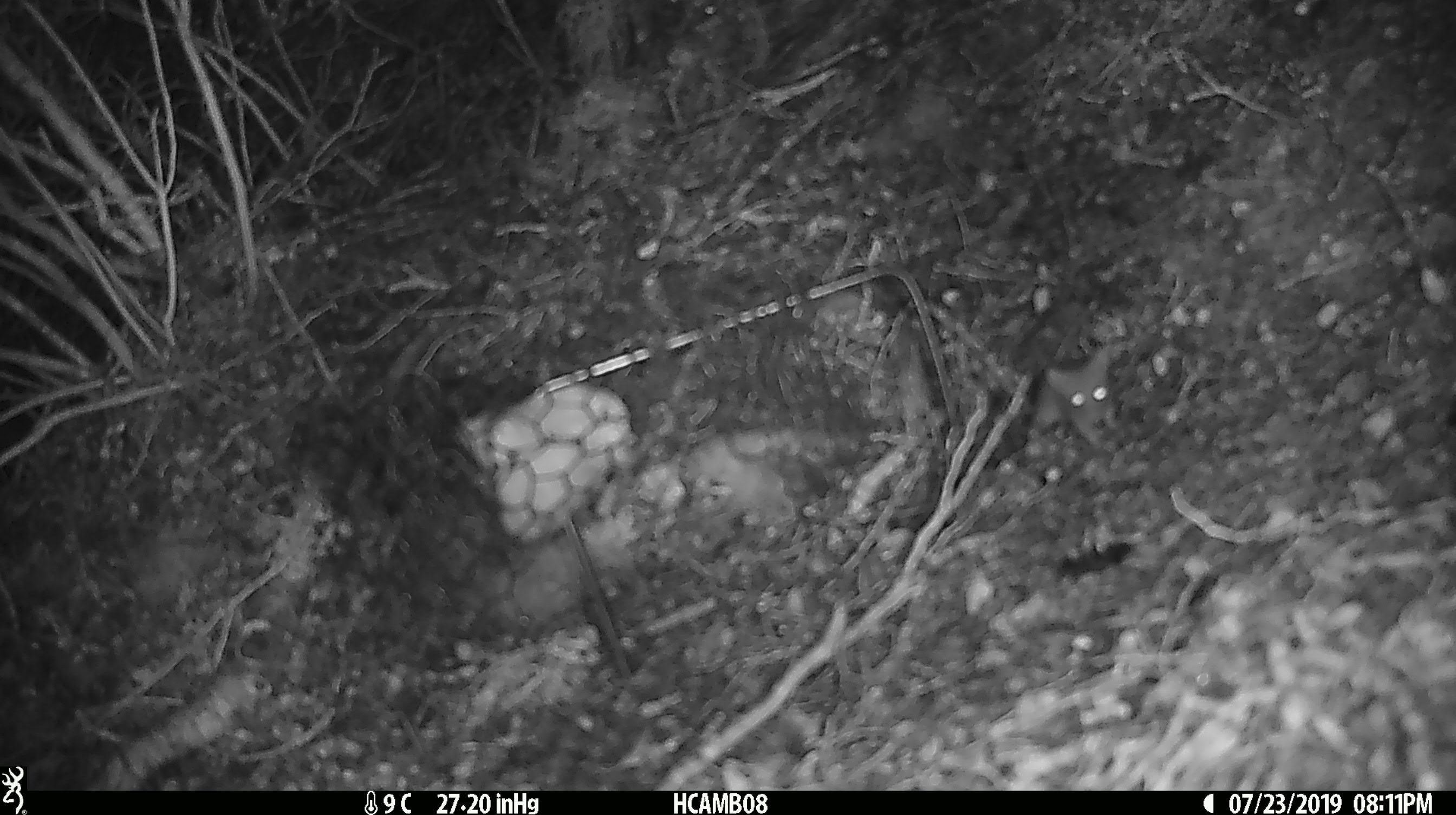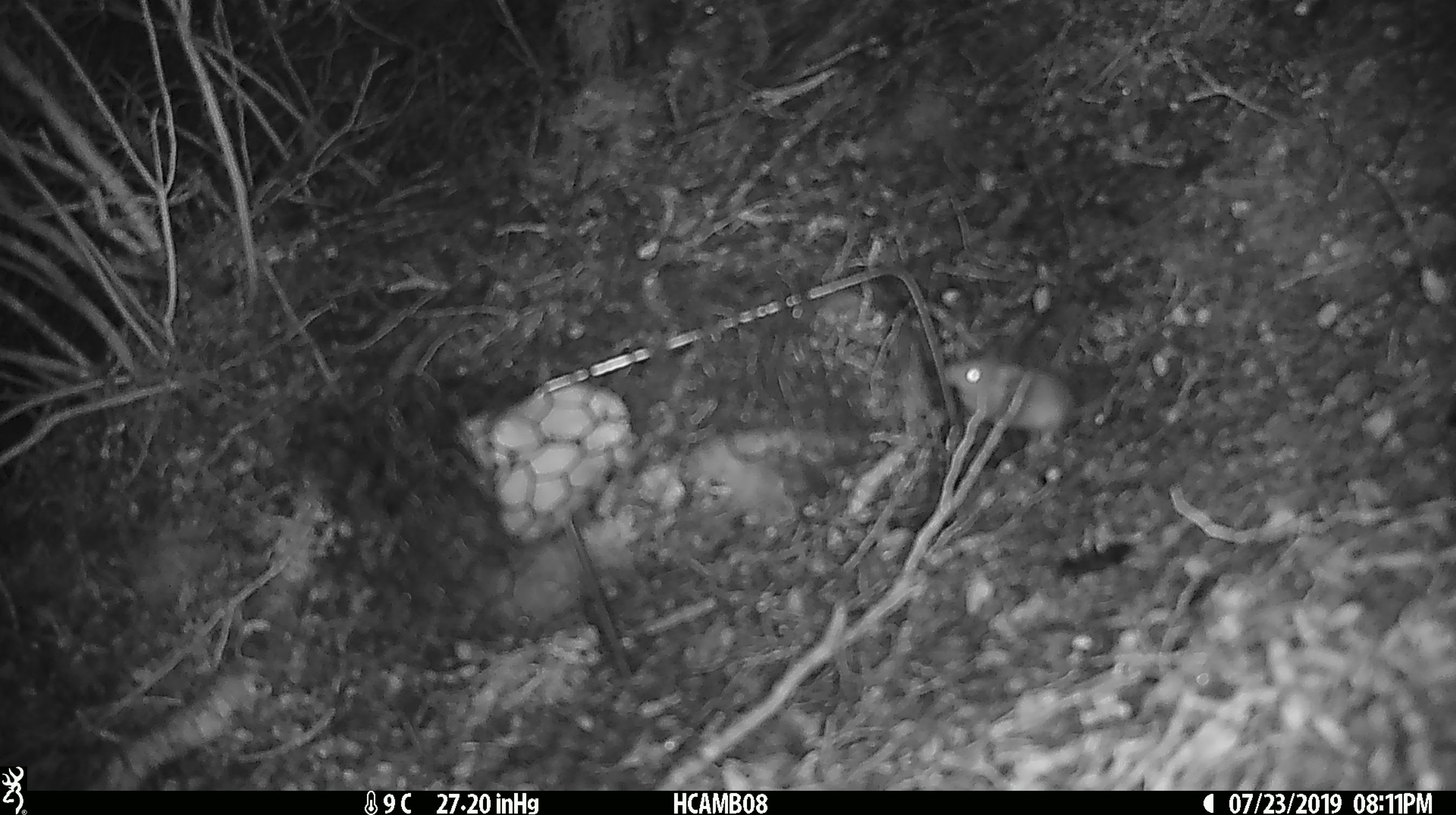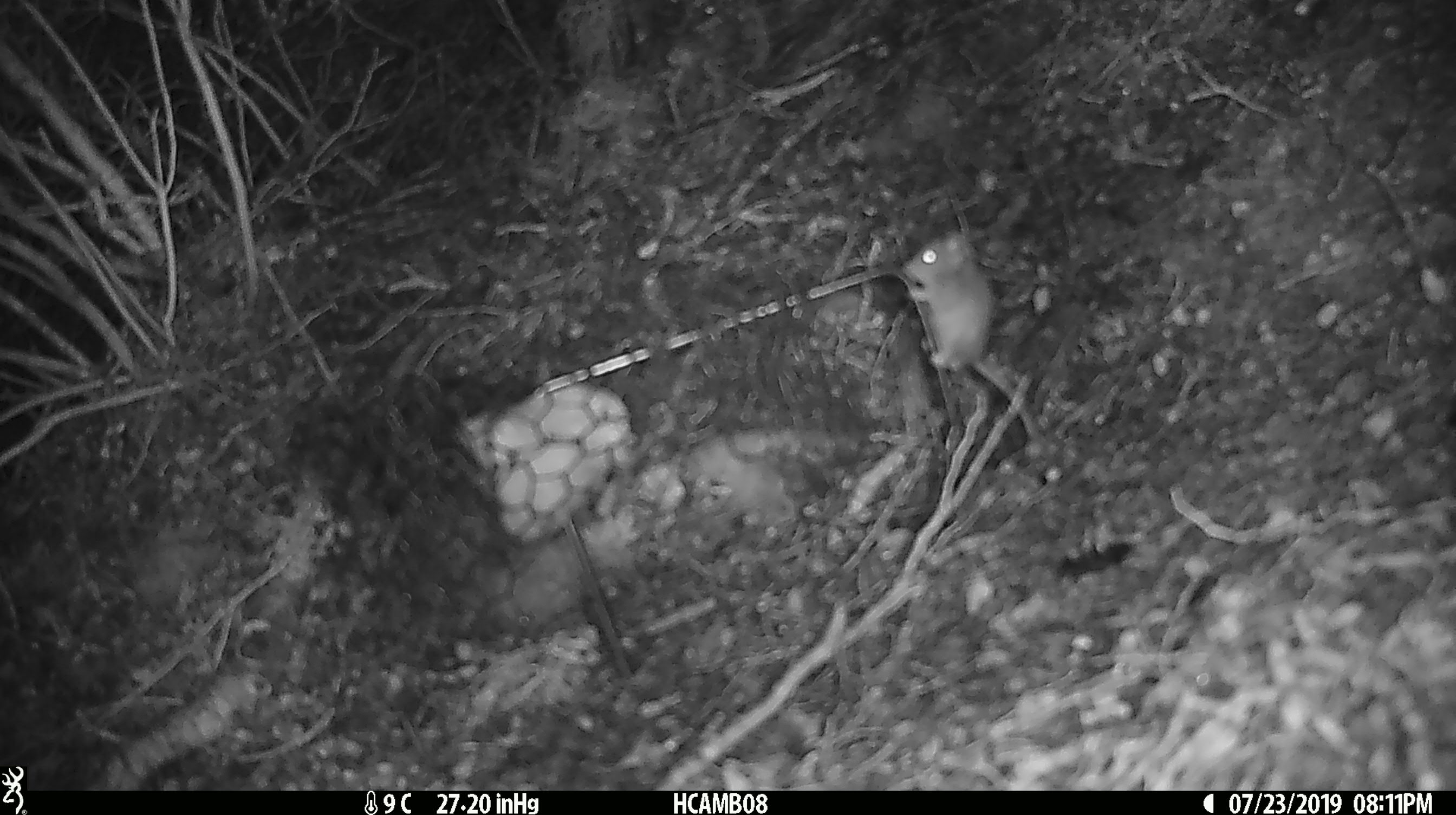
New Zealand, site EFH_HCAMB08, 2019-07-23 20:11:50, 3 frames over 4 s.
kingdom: Animalia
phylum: Chordata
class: Mammalia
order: Rodentia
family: Muridae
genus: Mus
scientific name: Mus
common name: mouse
Mouse (Mus).